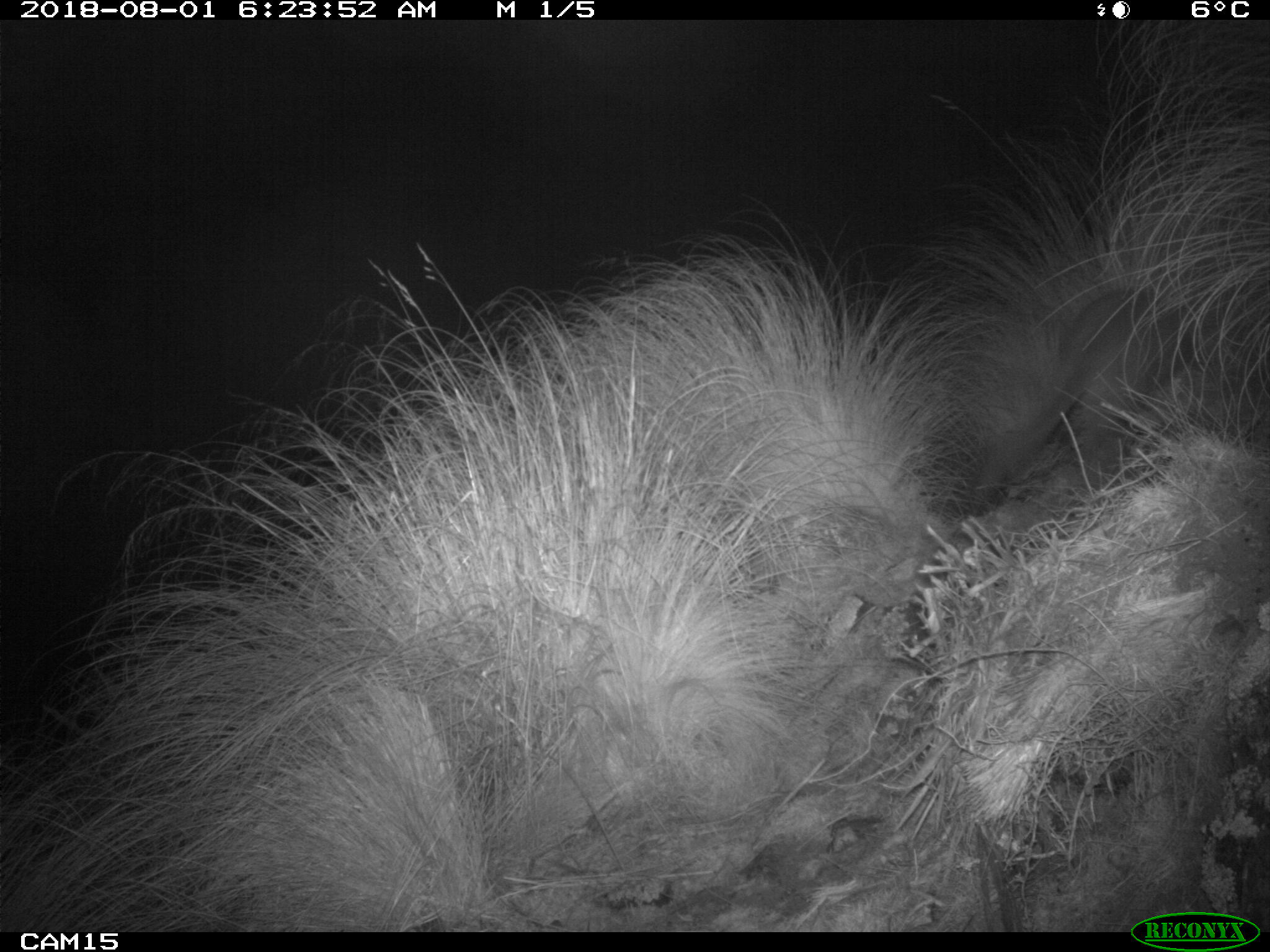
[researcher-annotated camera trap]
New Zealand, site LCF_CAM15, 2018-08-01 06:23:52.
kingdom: Animalia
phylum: Chordata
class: Mammalia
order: Diprotodontia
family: Macropodidae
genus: Notamacropus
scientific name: Notamacropus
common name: wallaby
Wallaby (Notamacropus).